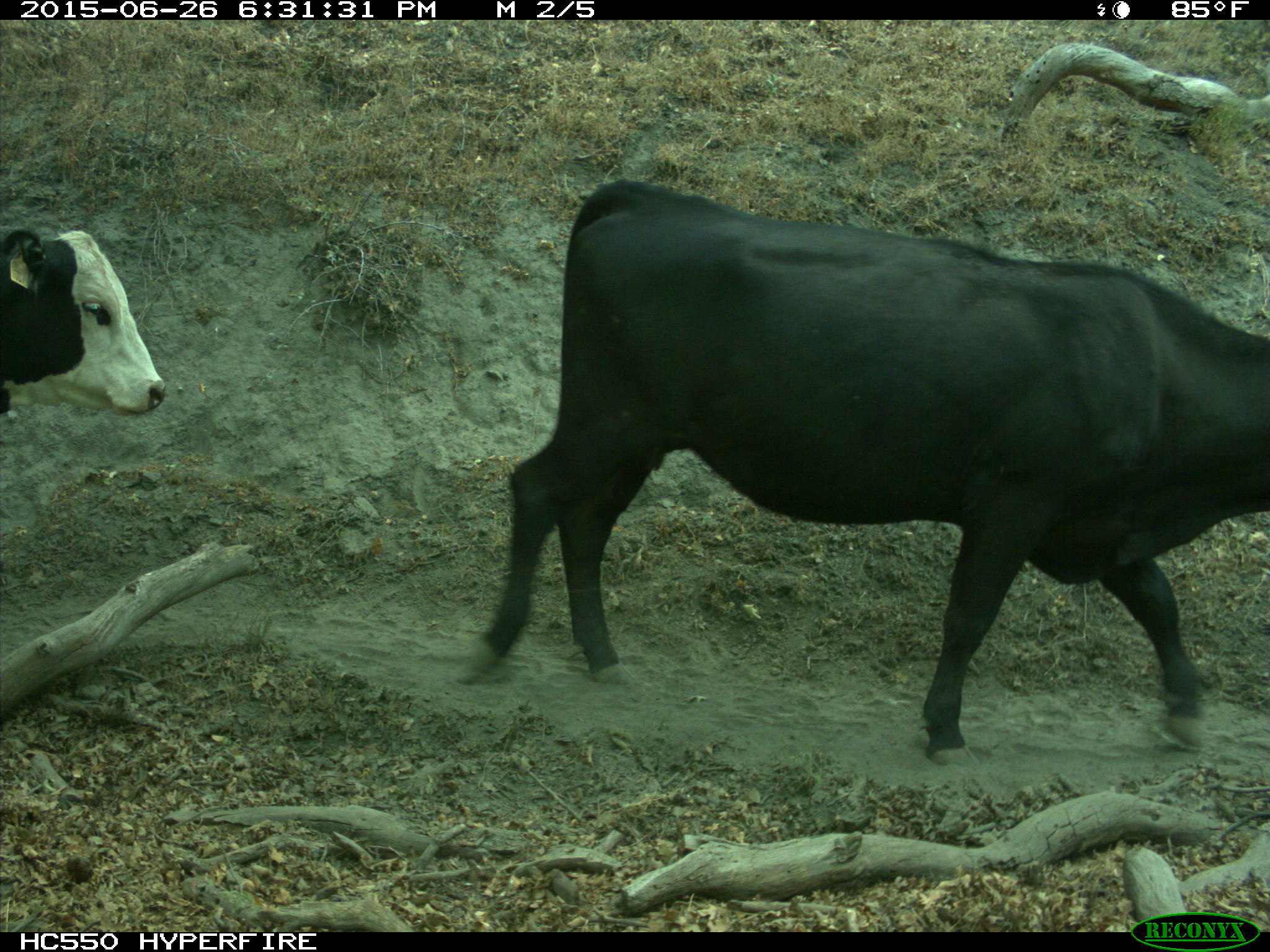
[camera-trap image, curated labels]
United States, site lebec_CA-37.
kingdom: Animalia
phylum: Chordata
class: Mammalia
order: Artiodactyla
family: Bovidae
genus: Bos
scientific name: Bos taurus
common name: domestic cow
Bos taurus (domestic cow).